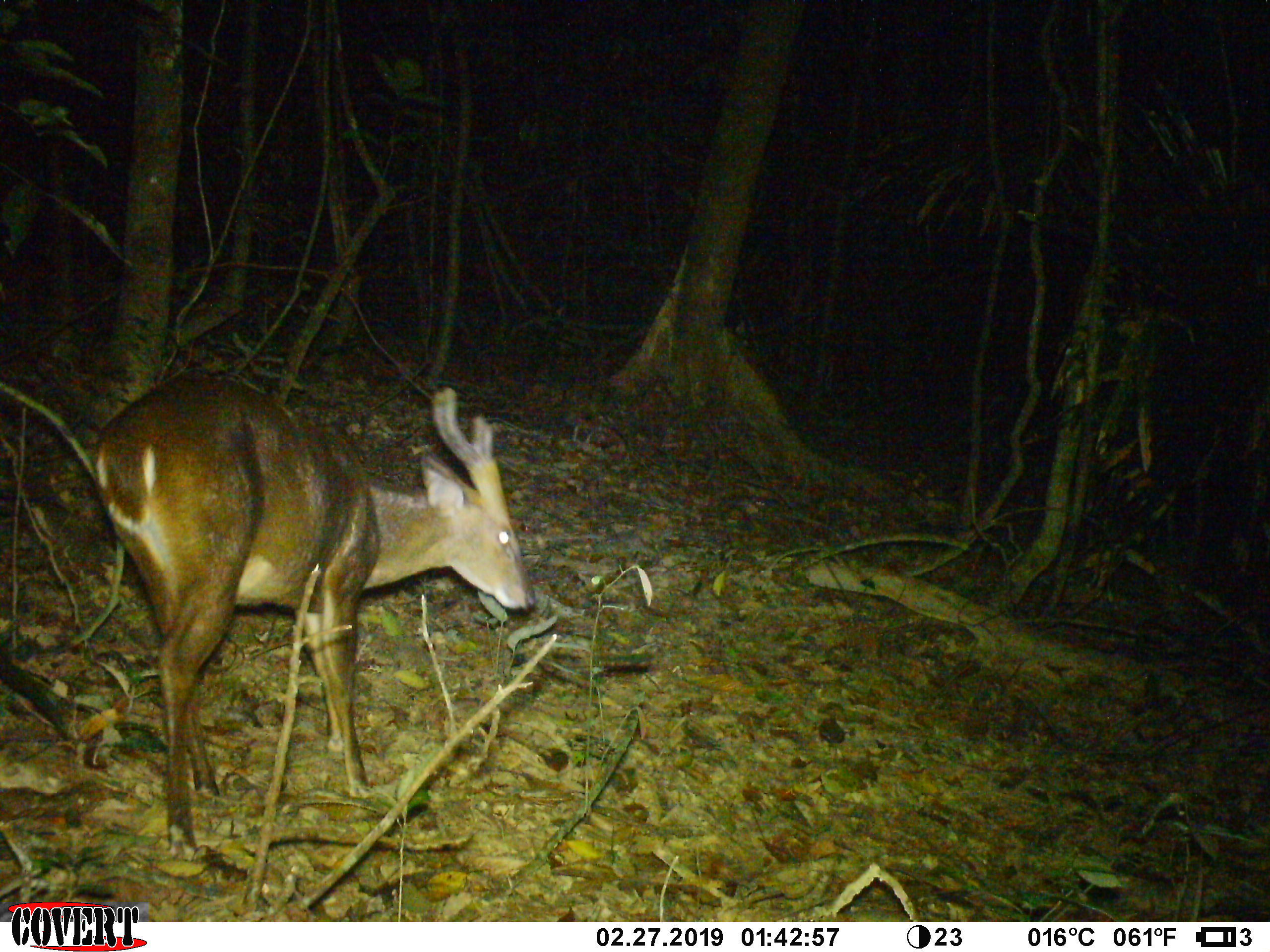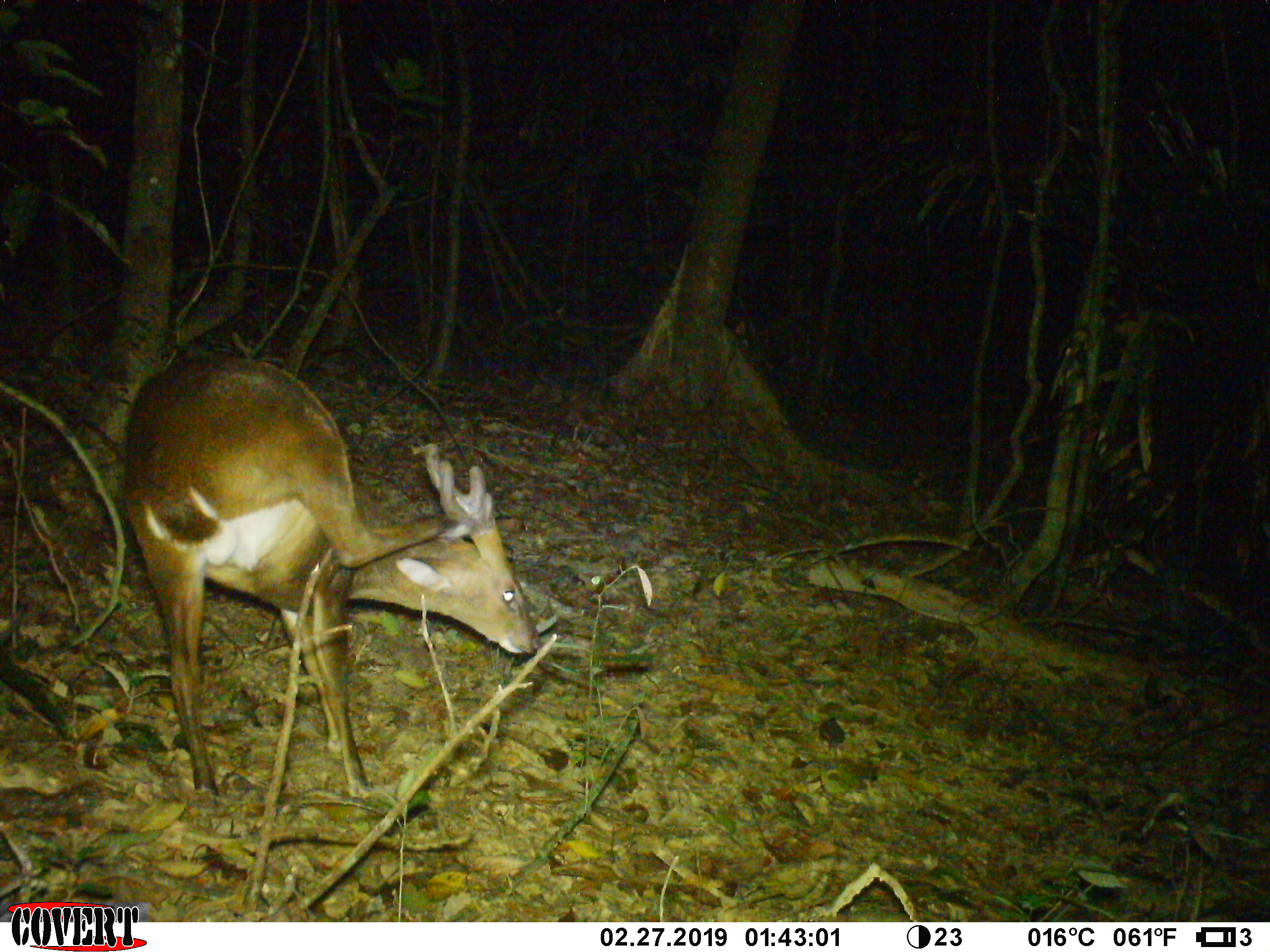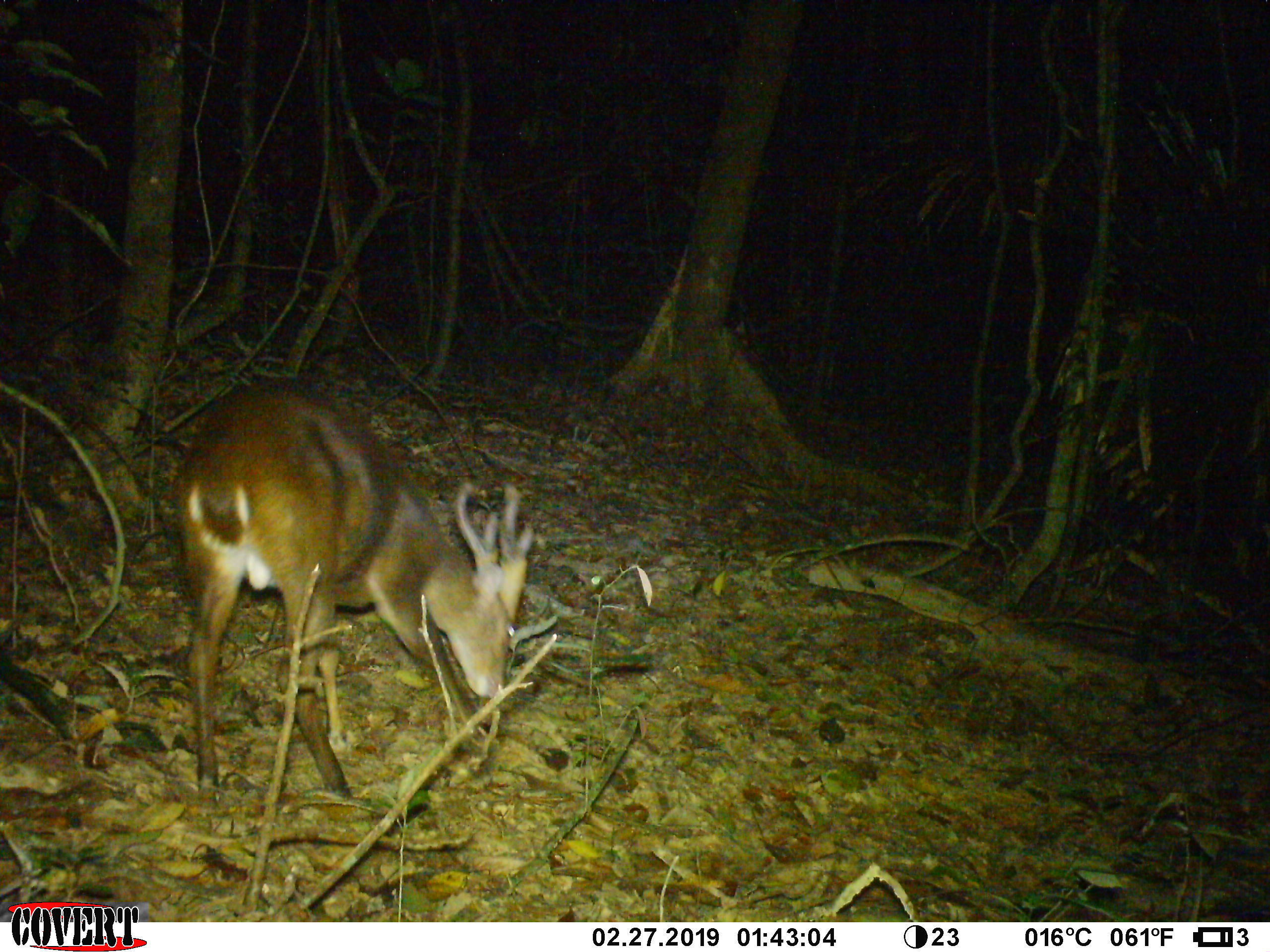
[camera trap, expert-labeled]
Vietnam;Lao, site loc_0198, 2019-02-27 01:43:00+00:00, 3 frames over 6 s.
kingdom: Animalia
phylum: Chordata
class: Mammalia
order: Artiodactyla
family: Cervidae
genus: Muntiacus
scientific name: Muntiacus vuquangensis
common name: large-antlered muntjac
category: large antlered muntjac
Large antlered muntjac (large-antlered muntjac) (Muntiacus vuquangensis). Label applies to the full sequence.